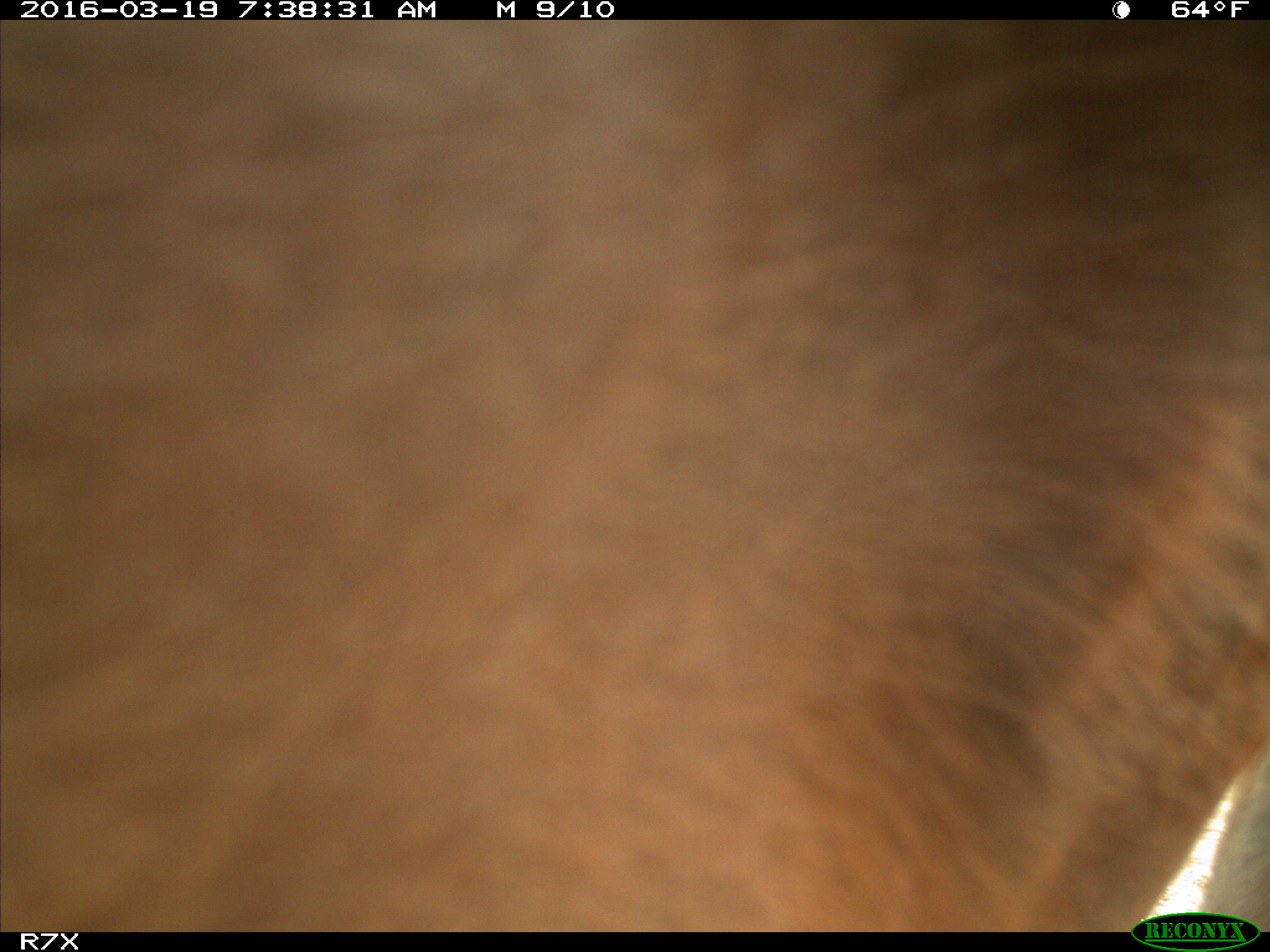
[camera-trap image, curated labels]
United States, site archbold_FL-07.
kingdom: Animalia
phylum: Chordata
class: Mammalia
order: Artiodactyla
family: Bovidae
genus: Bos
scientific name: Bos taurus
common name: domestic cow